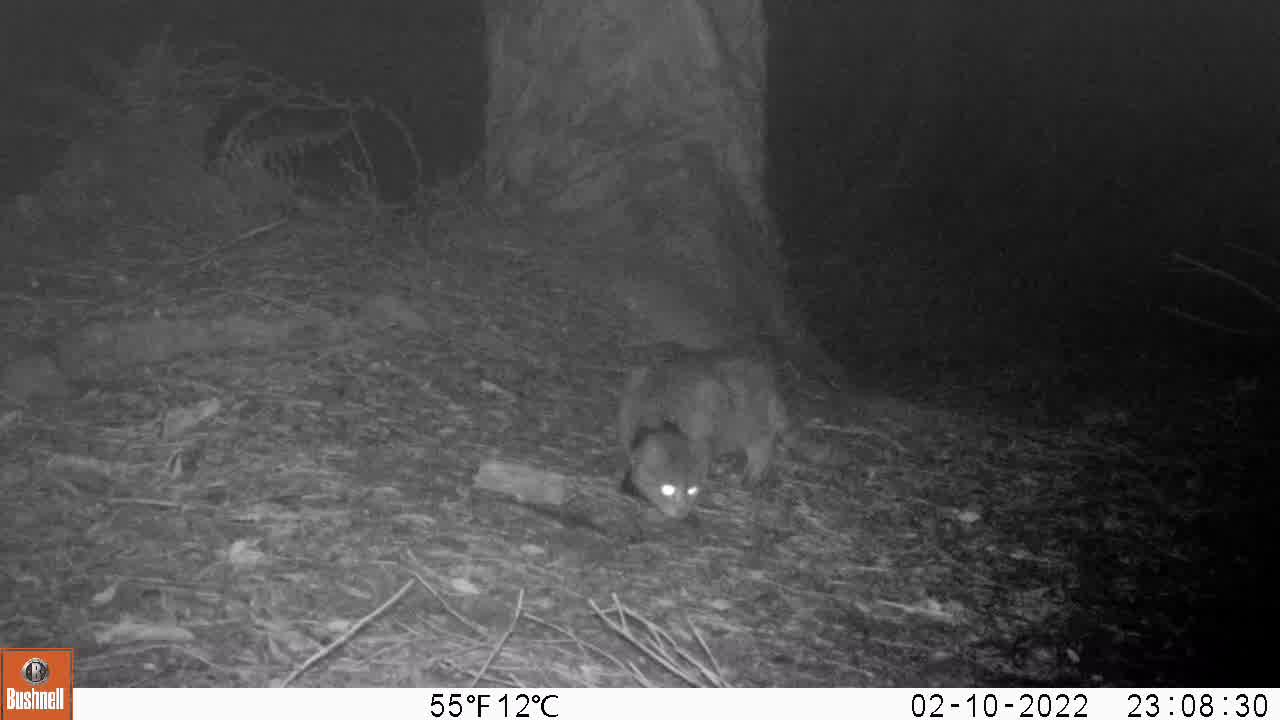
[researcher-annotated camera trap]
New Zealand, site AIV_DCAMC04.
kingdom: Animalia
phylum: Chordata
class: Mammalia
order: Carnivora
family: Felidae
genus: Felis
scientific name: Felis catus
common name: domestic cat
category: cat